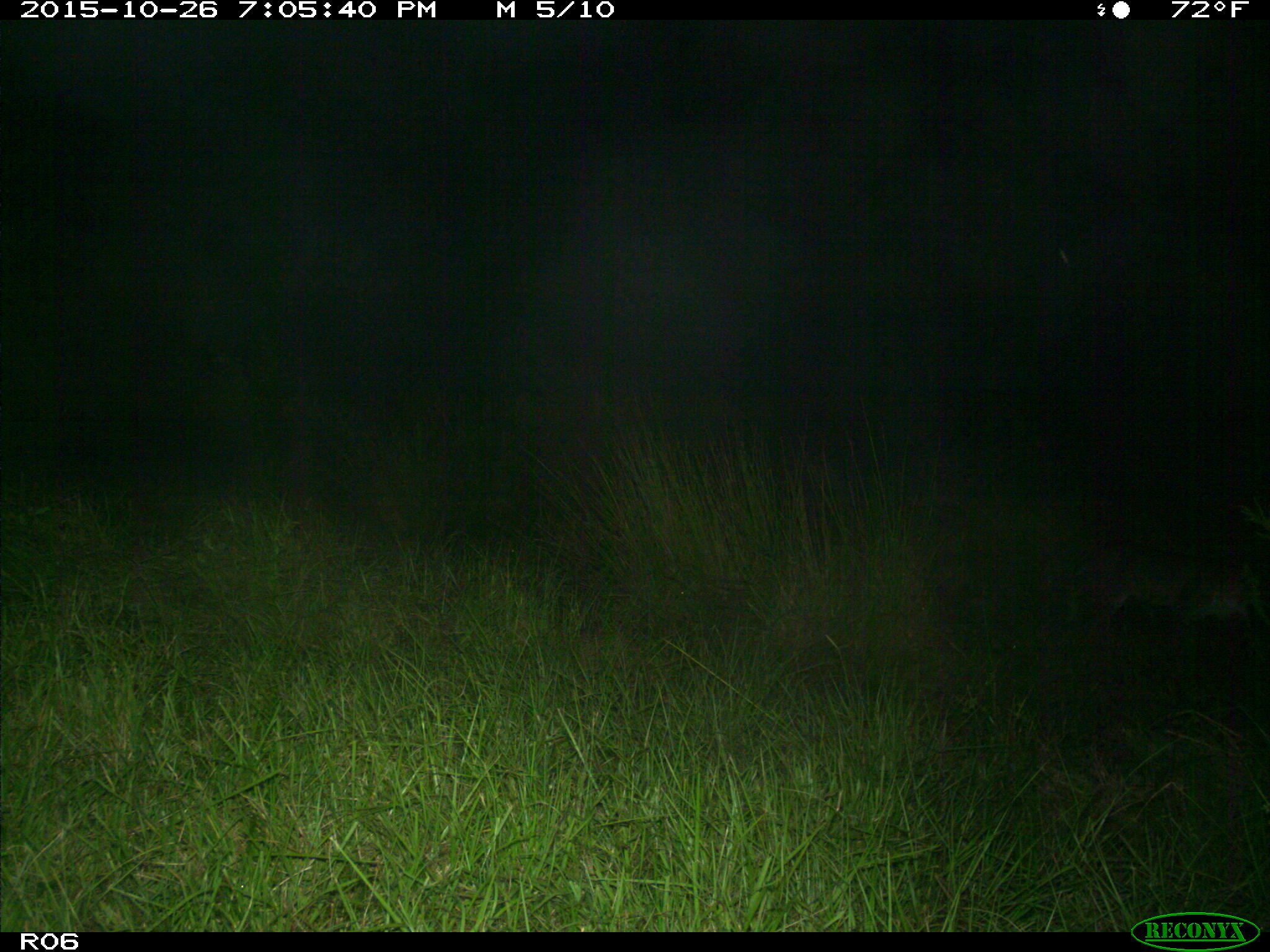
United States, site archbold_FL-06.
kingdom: Animalia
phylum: Chordata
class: Mammalia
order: Carnivora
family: Canidae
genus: Canis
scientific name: Canis latrans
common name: coyote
Canis latrans (coyote).